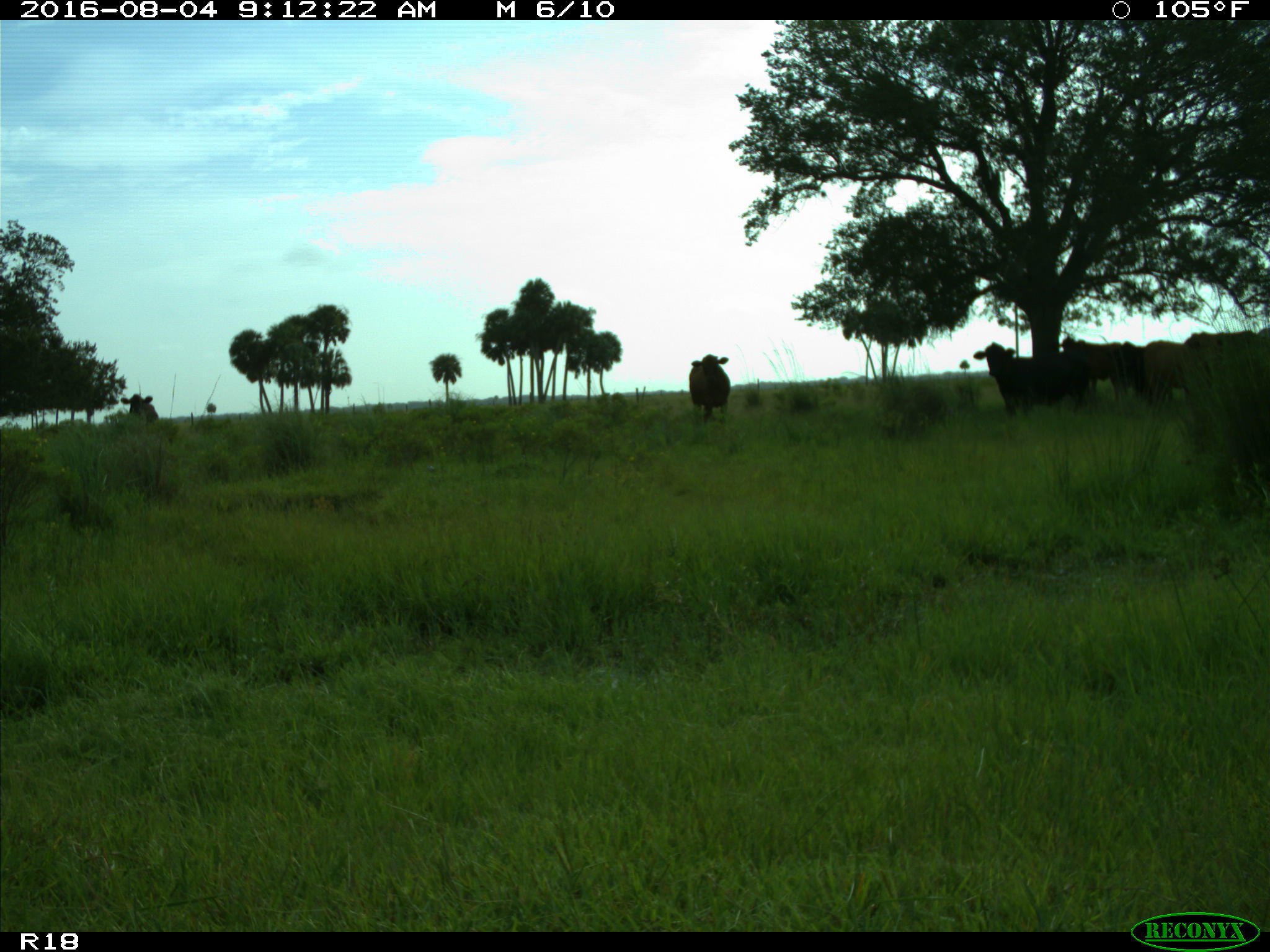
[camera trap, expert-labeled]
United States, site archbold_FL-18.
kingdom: Animalia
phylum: Chordata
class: Mammalia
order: Artiodactyla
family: Bovidae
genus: Bos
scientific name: Bos taurus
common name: domestic cow